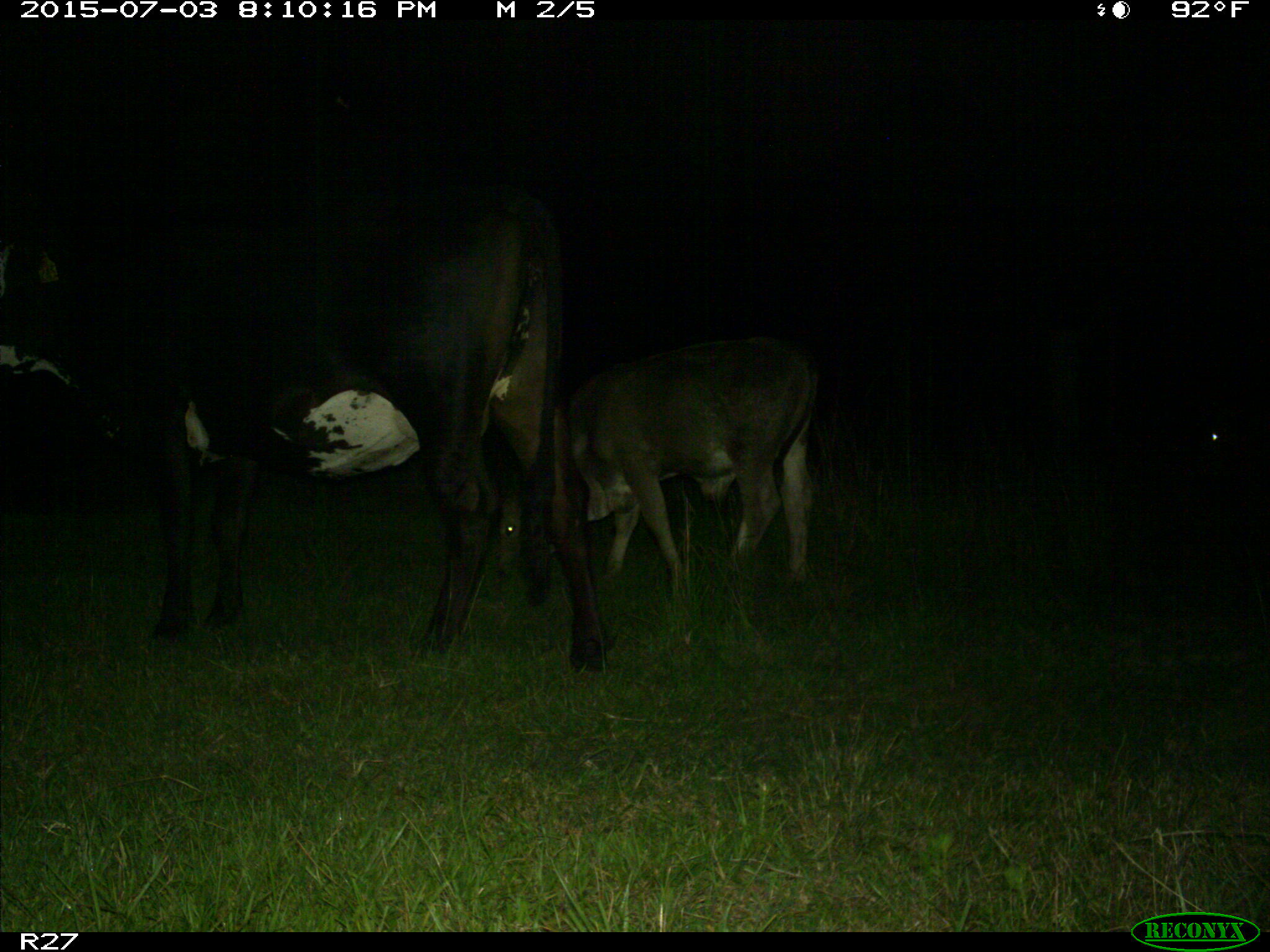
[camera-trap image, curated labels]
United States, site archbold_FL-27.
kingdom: Animalia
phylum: Chordata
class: Mammalia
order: Artiodactyla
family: Bovidae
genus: Bos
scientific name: Bos taurus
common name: domestic cow